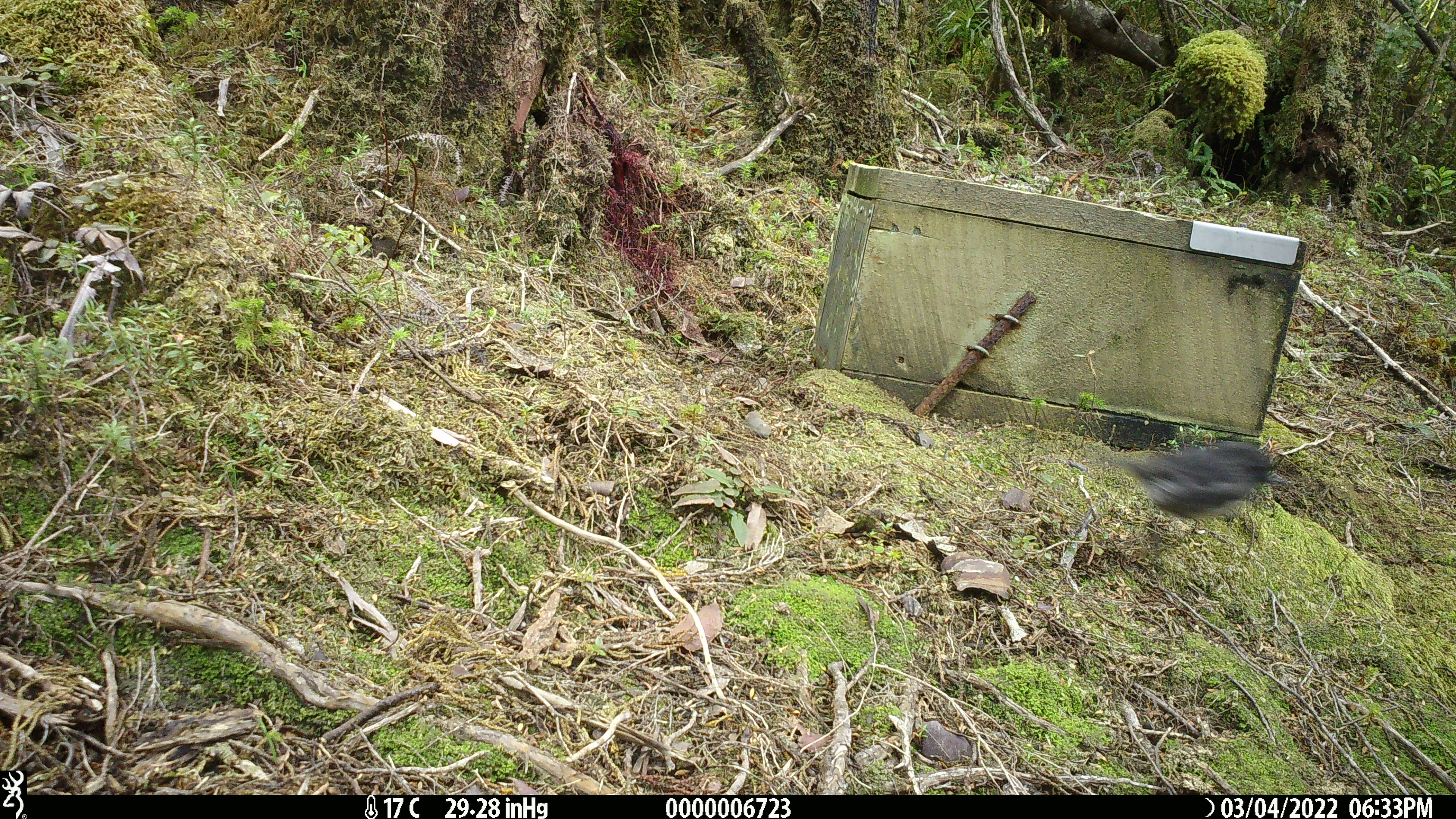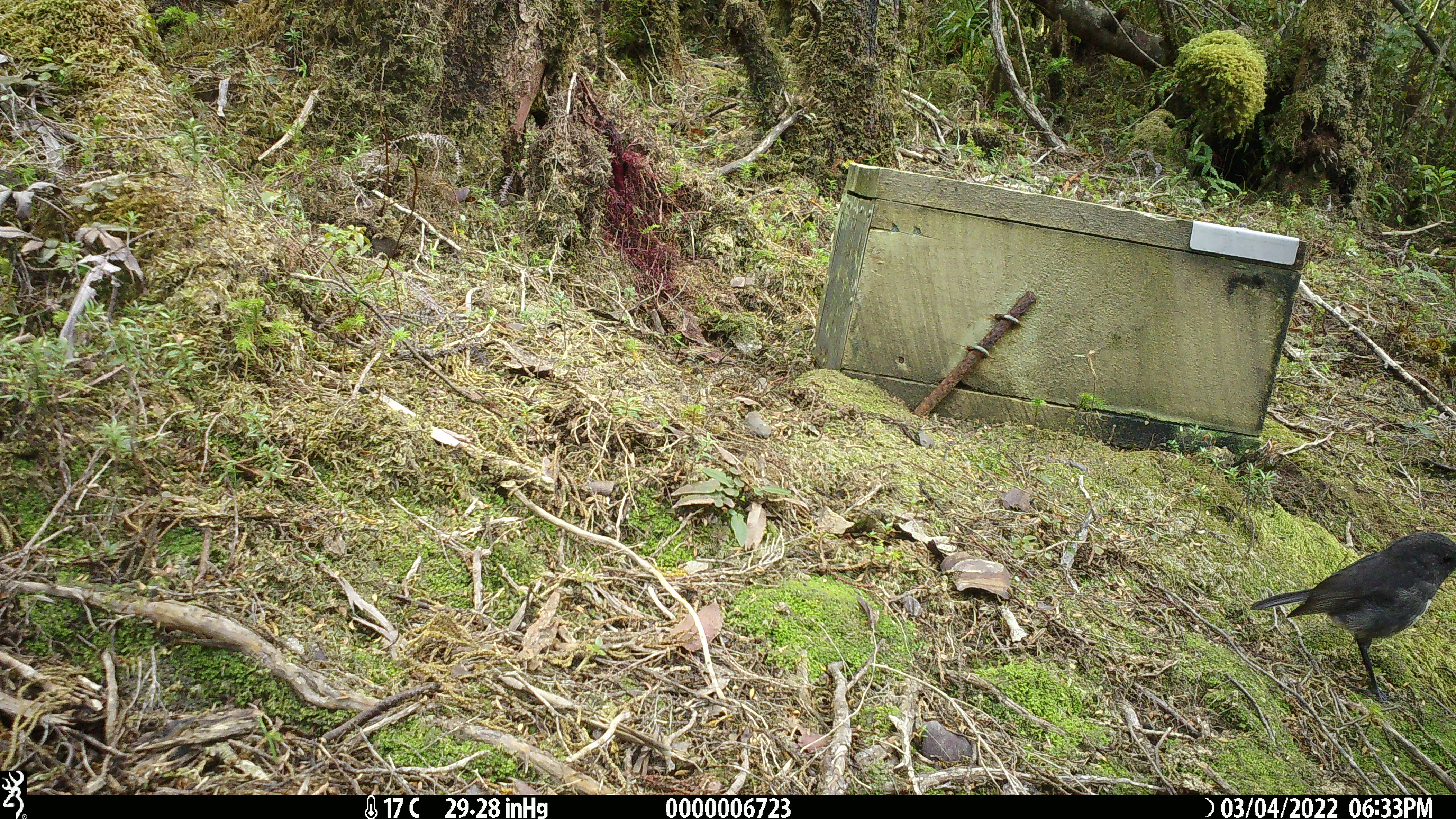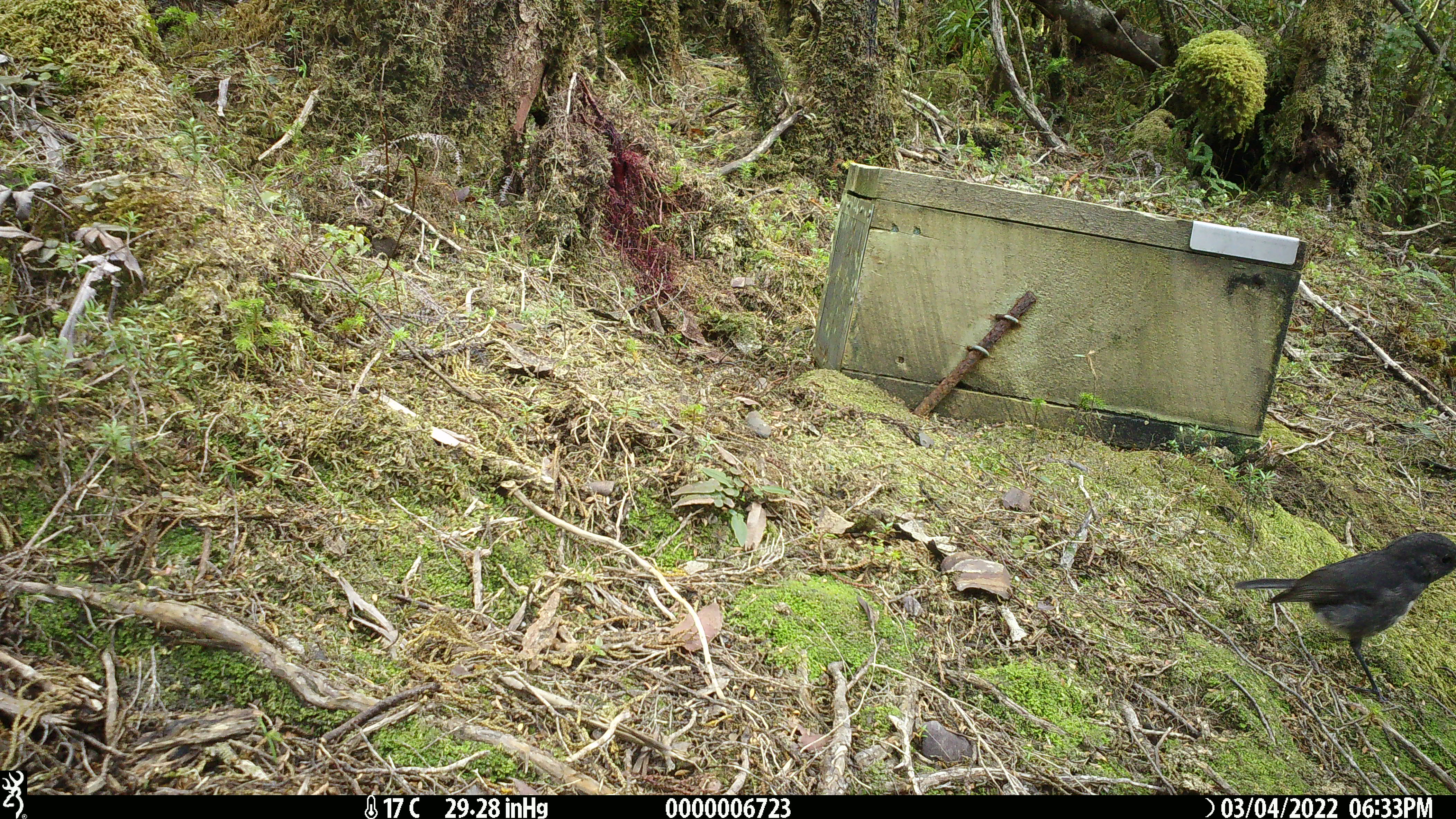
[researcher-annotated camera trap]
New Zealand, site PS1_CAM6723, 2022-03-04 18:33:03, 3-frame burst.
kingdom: Animalia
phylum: Chordata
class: Aves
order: Passeriformes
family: Petroicidae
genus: Petroica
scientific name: Petroica australis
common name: new zealand robin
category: robin